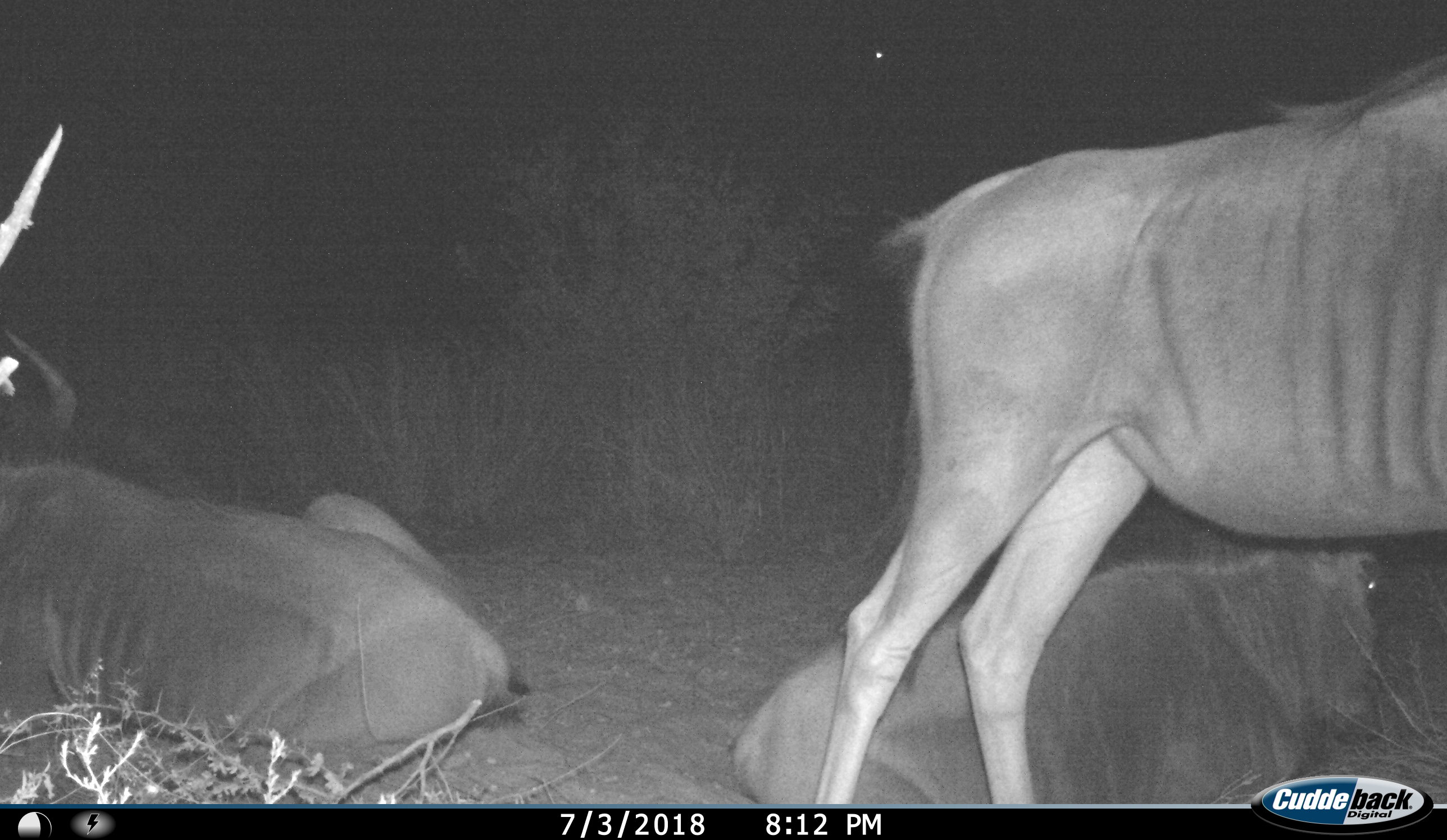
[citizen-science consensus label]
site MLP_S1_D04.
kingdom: Animalia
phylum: Chordata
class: Mammalia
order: Artiodactyla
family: Bovidae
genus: Connochaetes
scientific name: Connochaetes taurinus taurinus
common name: blue wildebeest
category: wildebeestblue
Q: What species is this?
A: Wildebeestblue (blue wildebeest) (Connochaetes taurinus taurinus).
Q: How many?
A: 3.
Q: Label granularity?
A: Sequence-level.